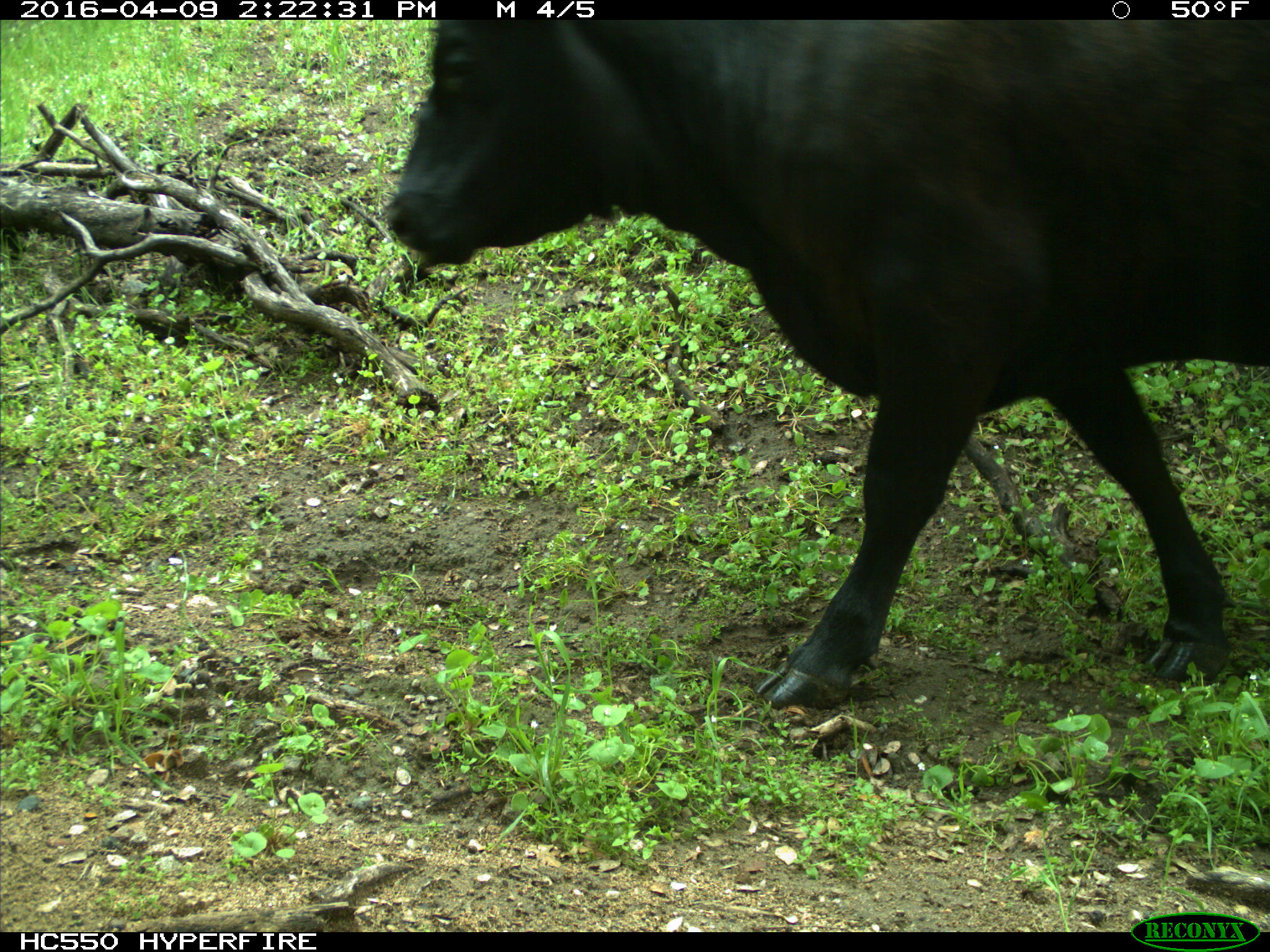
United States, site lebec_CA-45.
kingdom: Animalia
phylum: Chordata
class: Mammalia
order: Artiodactyla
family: Bovidae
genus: Bos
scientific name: Bos taurus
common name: domestic cow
Bos taurus (domestic cow).